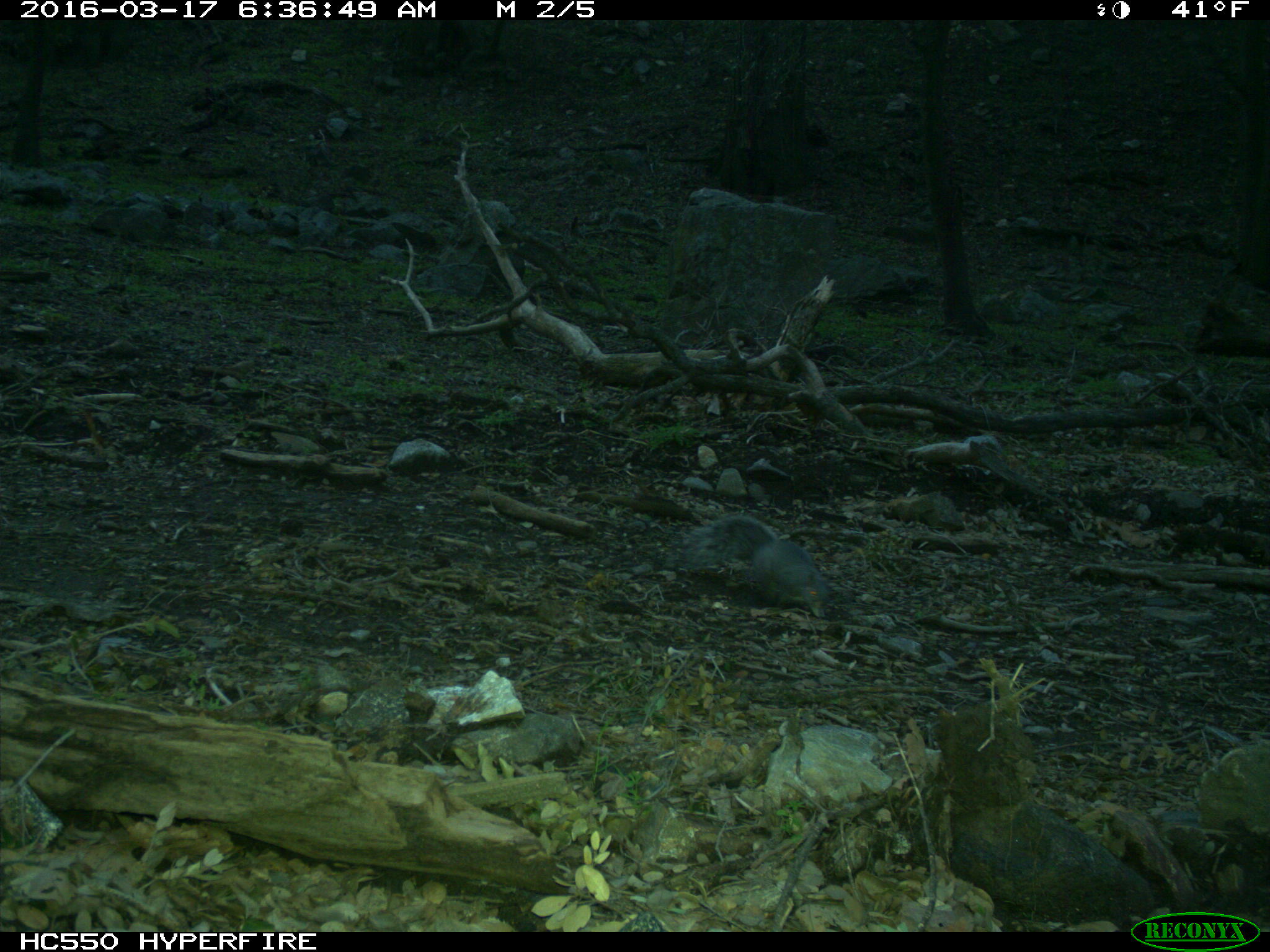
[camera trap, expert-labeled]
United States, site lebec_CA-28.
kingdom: Animalia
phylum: Chordata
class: Mammalia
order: Rodentia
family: Sciuridae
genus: Sciurus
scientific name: Sciurus carolinensis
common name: eastern gray squirrel